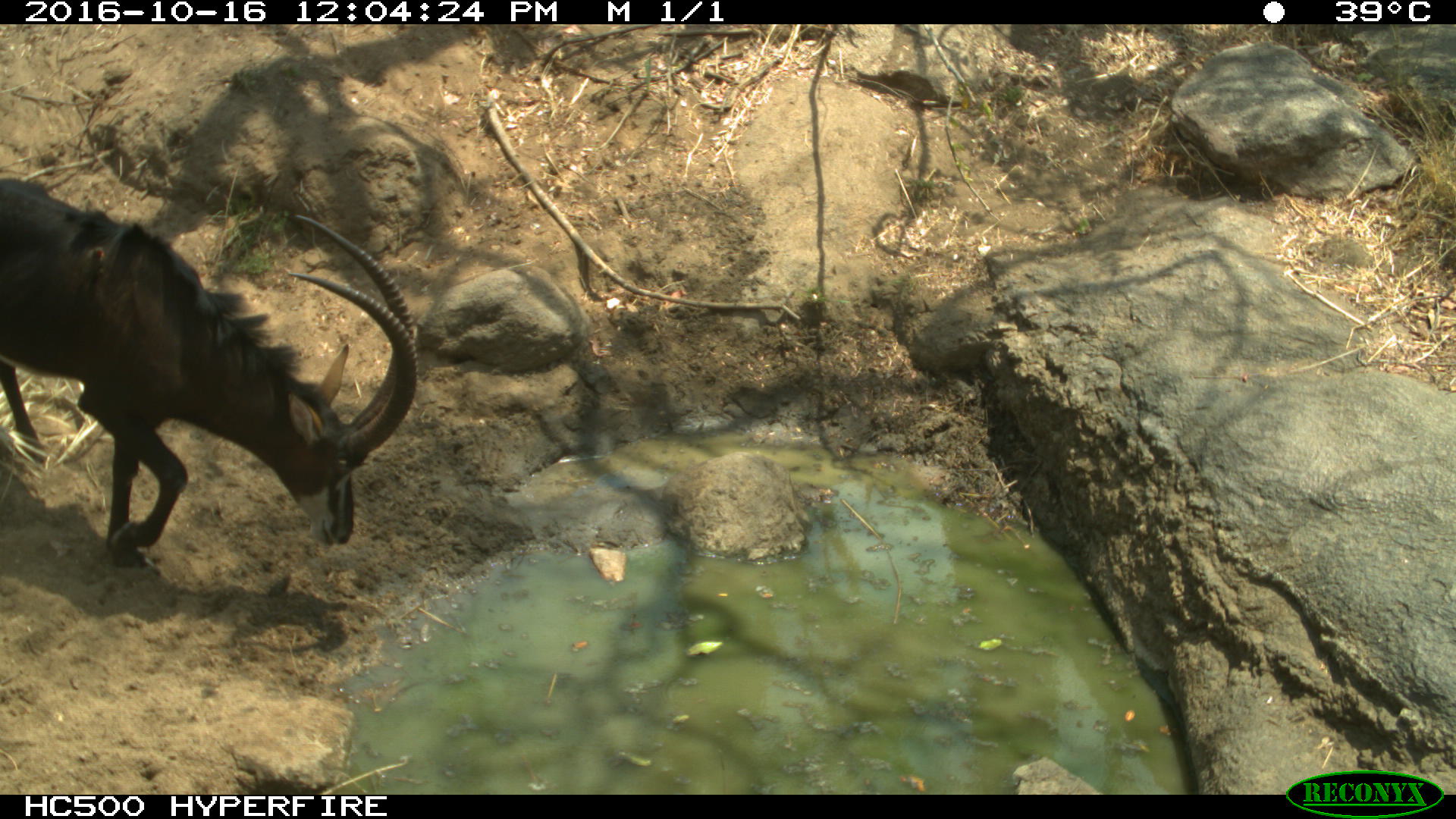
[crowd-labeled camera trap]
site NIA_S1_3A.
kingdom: Animalia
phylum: Chordata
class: Mammalia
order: Artiodactyla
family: Bovidae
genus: Hippotragus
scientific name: Hippotragus niger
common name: sable antelope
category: sable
Sable (sable antelope) (Hippotragus niger), count 1. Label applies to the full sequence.